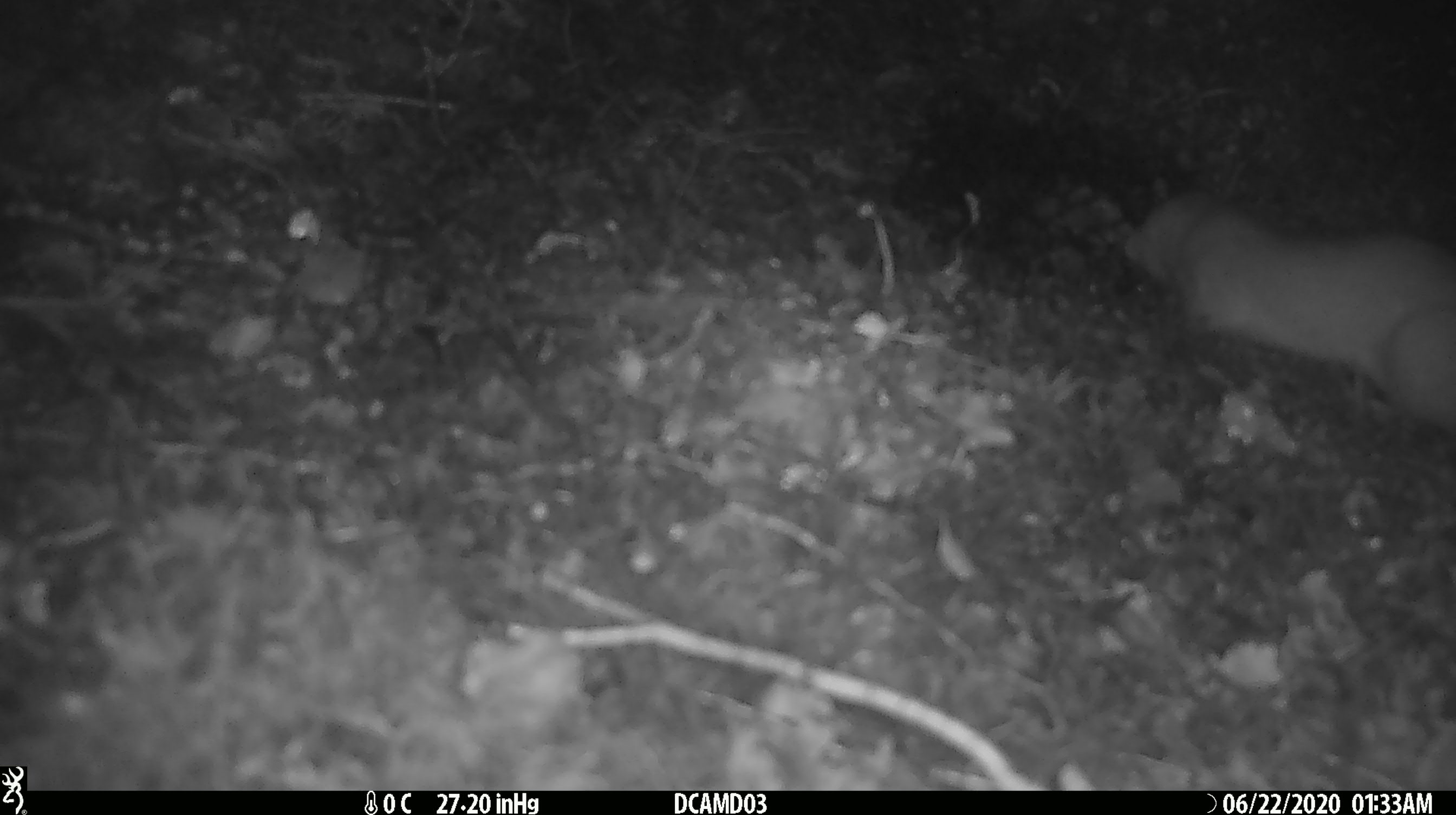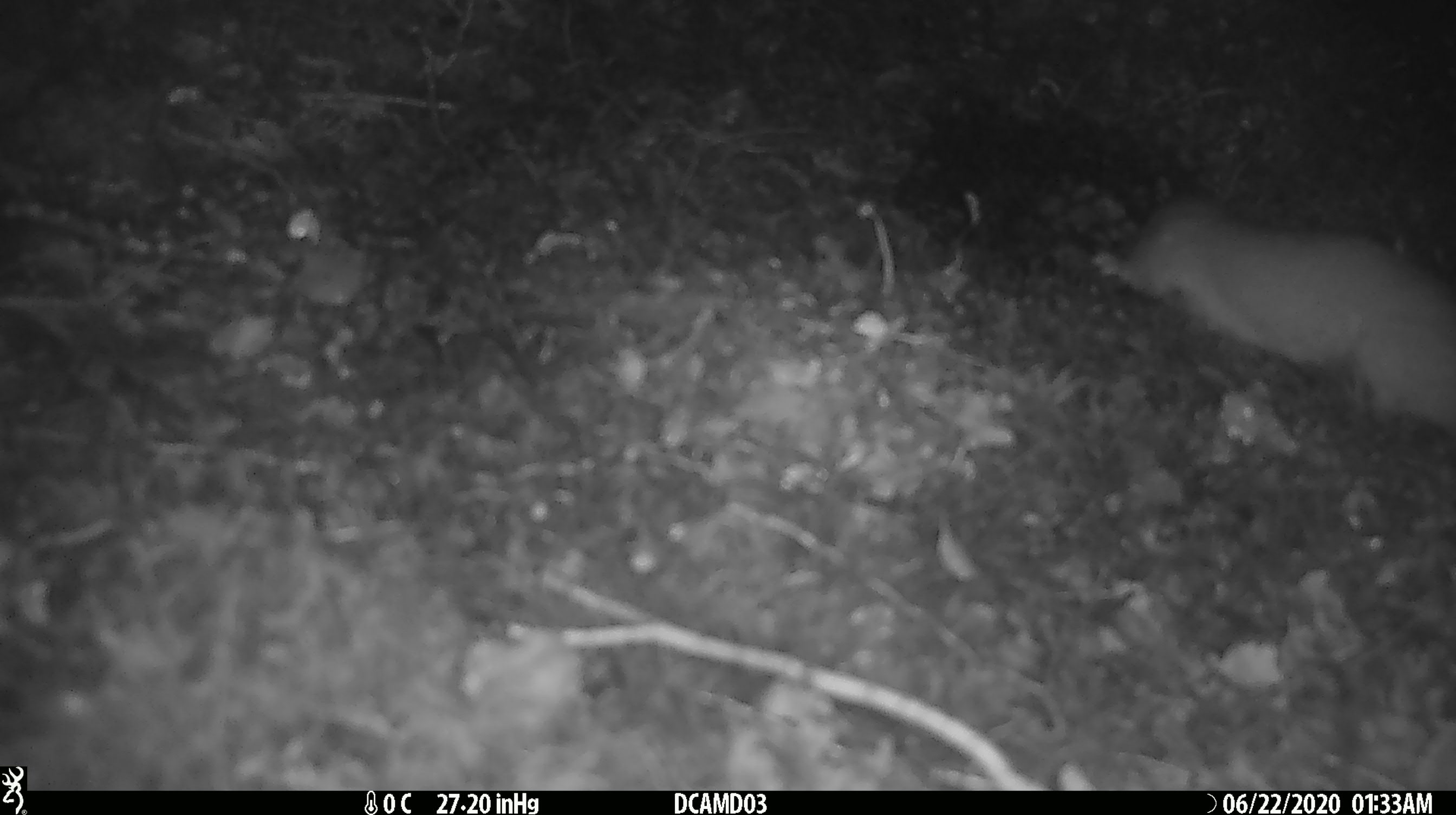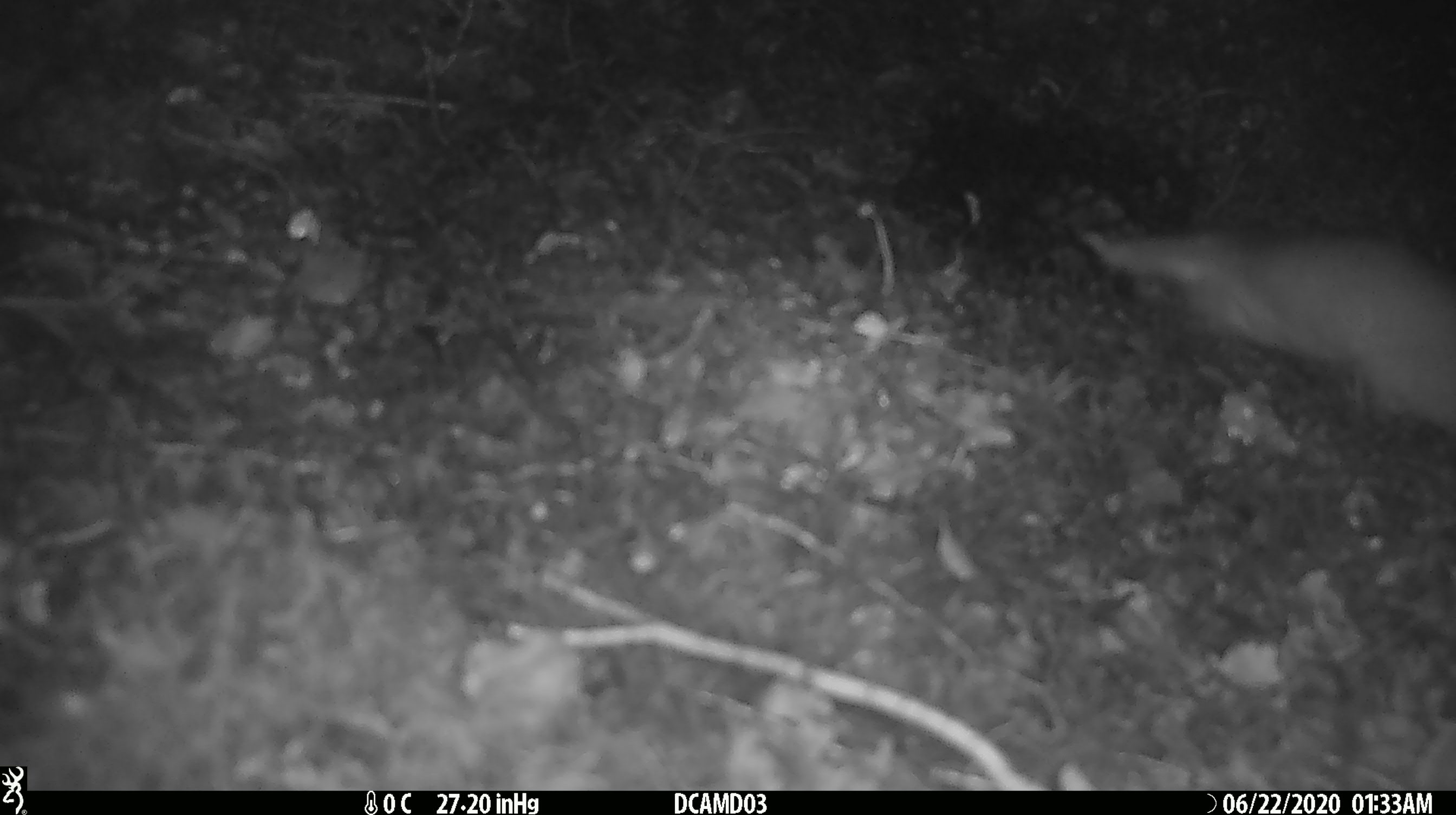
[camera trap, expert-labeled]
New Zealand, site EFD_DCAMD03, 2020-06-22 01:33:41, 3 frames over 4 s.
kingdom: Animalia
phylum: Chordata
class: Mammalia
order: Carnivora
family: Mustelidae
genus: Mustela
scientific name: Mustela erminea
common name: stoat